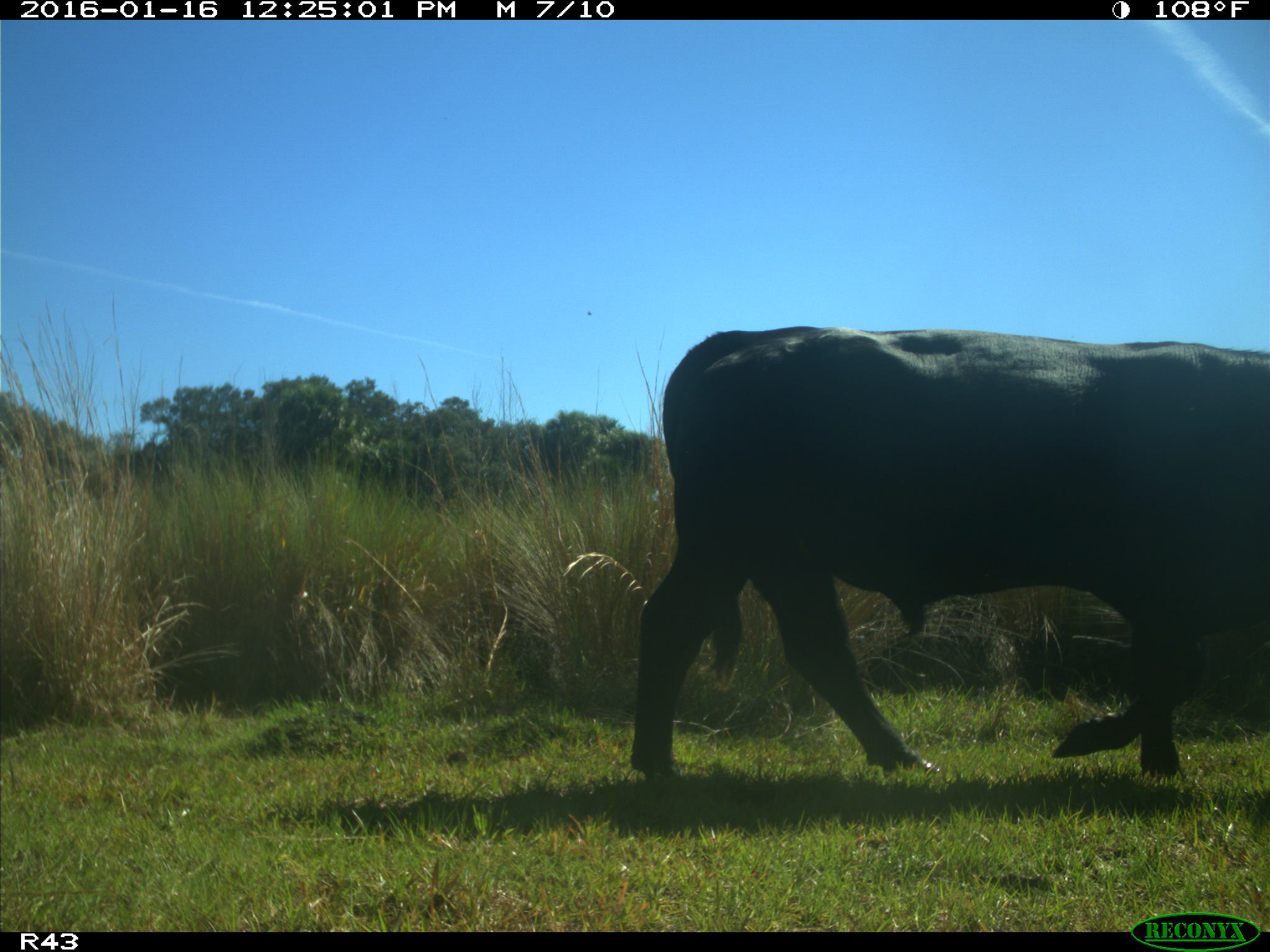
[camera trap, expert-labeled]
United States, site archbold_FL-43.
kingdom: Animalia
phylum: Chordata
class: Mammalia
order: Artiodactyla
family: Bovidae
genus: Bos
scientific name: Bos taurus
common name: domestic cow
Bos taurus (domestic cow).